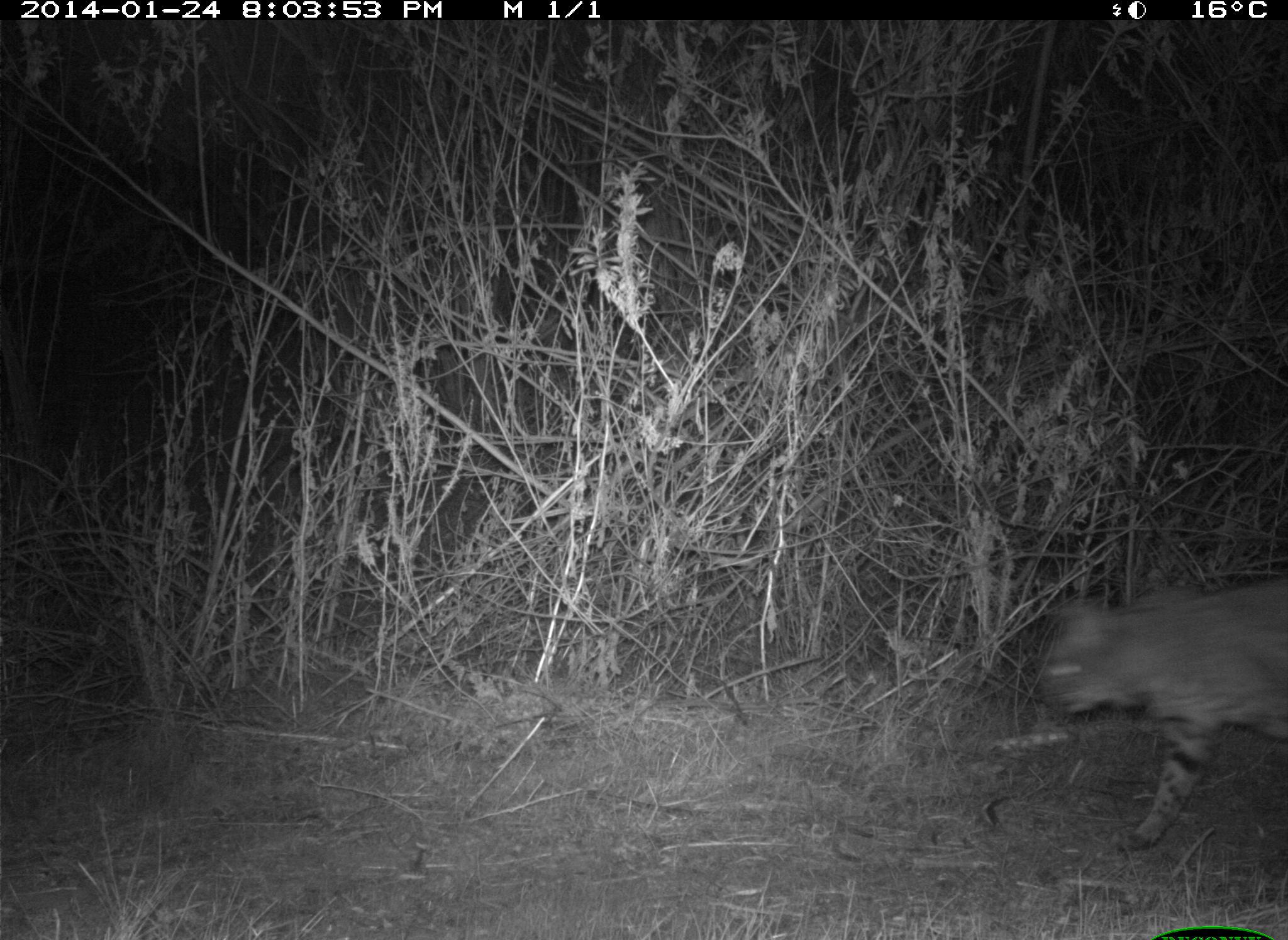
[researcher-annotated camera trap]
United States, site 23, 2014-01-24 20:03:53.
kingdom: Animalia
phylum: Chordata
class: Mammalia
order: Carnivora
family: Felidae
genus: Lynx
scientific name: Lynx rufus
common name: bobcat